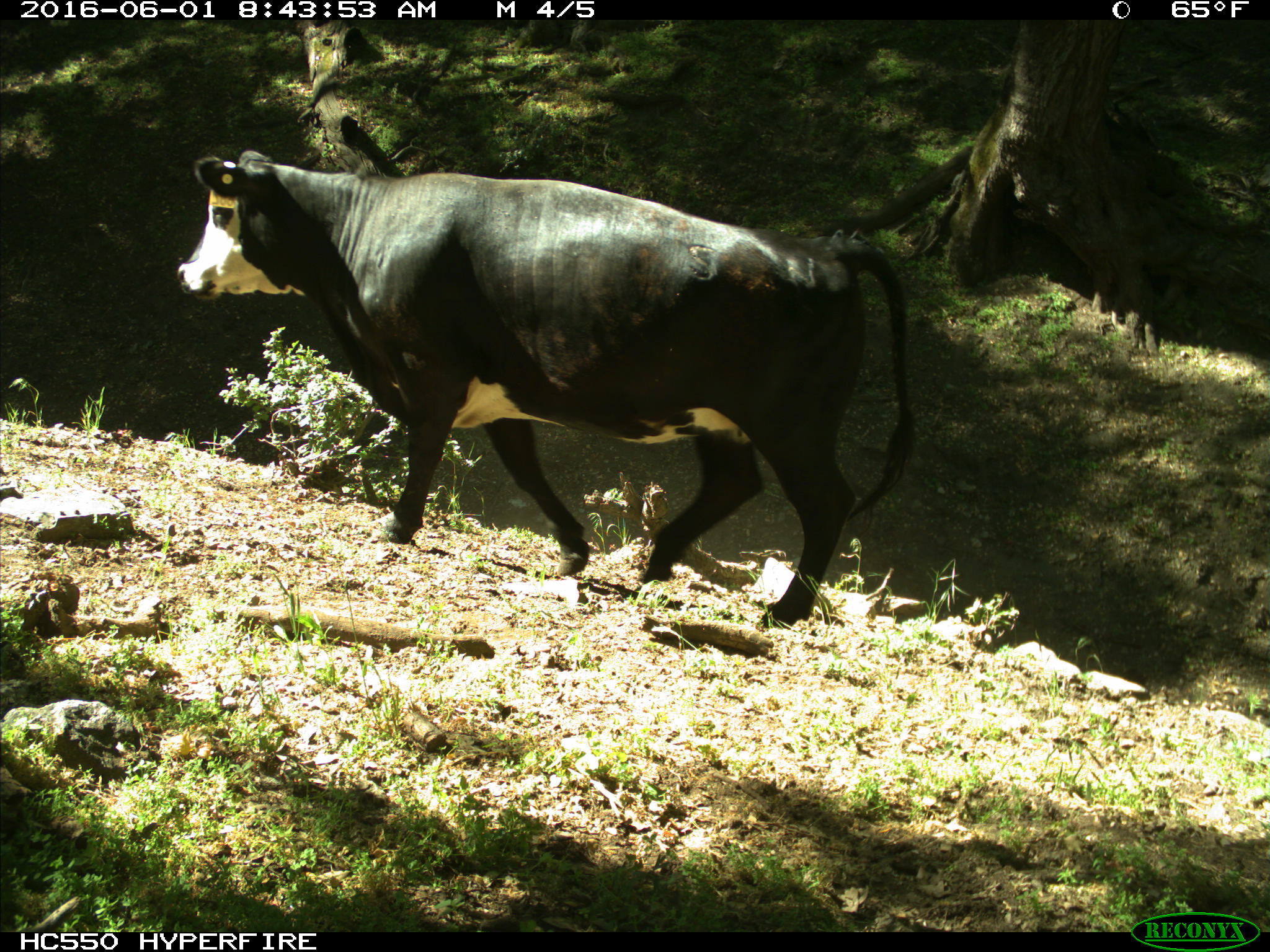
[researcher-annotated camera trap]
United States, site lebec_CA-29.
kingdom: Animalia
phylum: Chordata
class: Mammalia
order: Artiodactyla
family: Bovidae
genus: Bos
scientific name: Bos taurus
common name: domestic cow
Bos taurus (domestic cow).